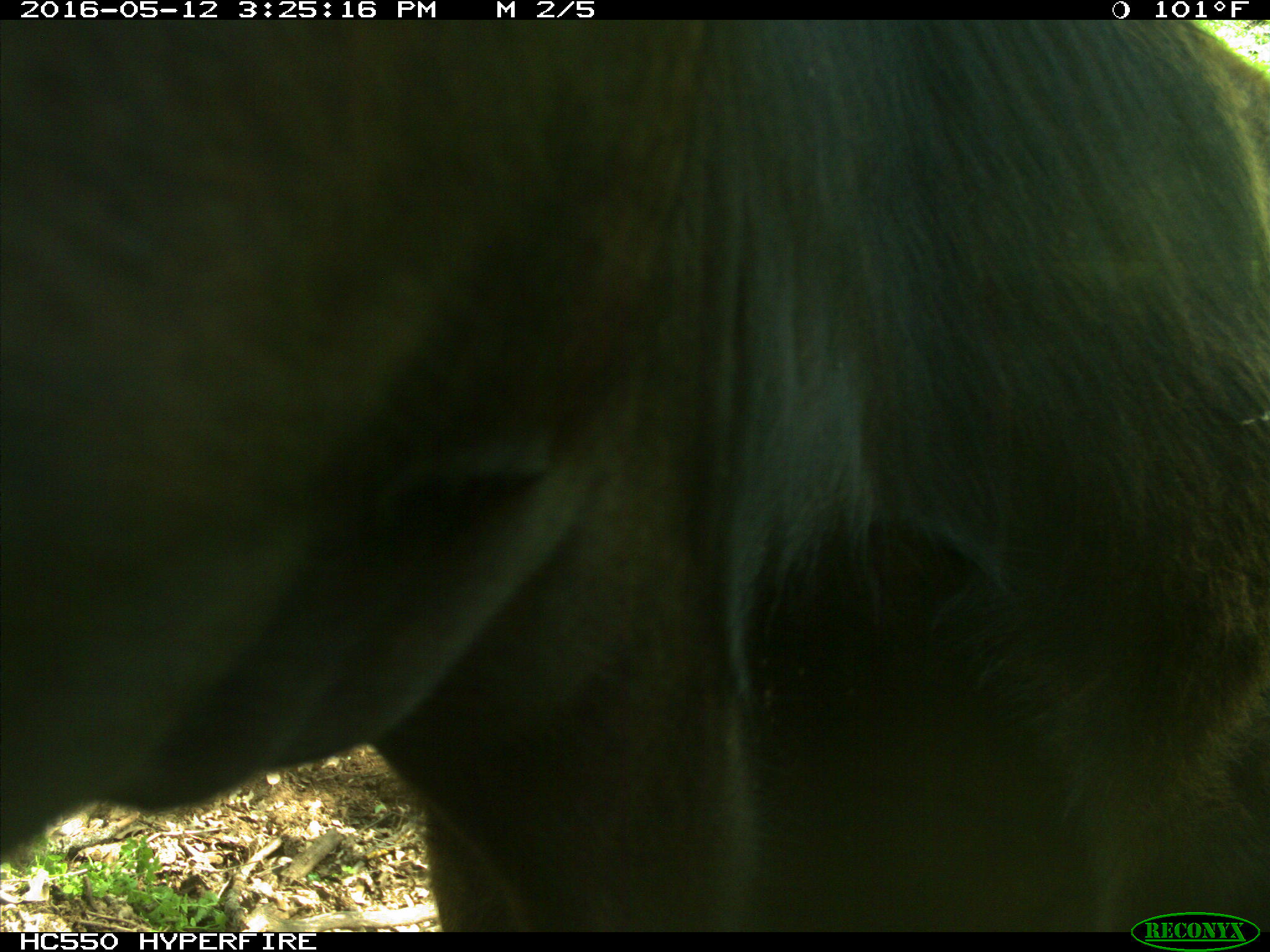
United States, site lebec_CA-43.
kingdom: Animalia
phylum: Chordata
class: Mammalia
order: Artiodactyla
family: Bovidae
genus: Bos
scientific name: Bos taurus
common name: domestic cow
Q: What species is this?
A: Bos taurus (domestic cow).